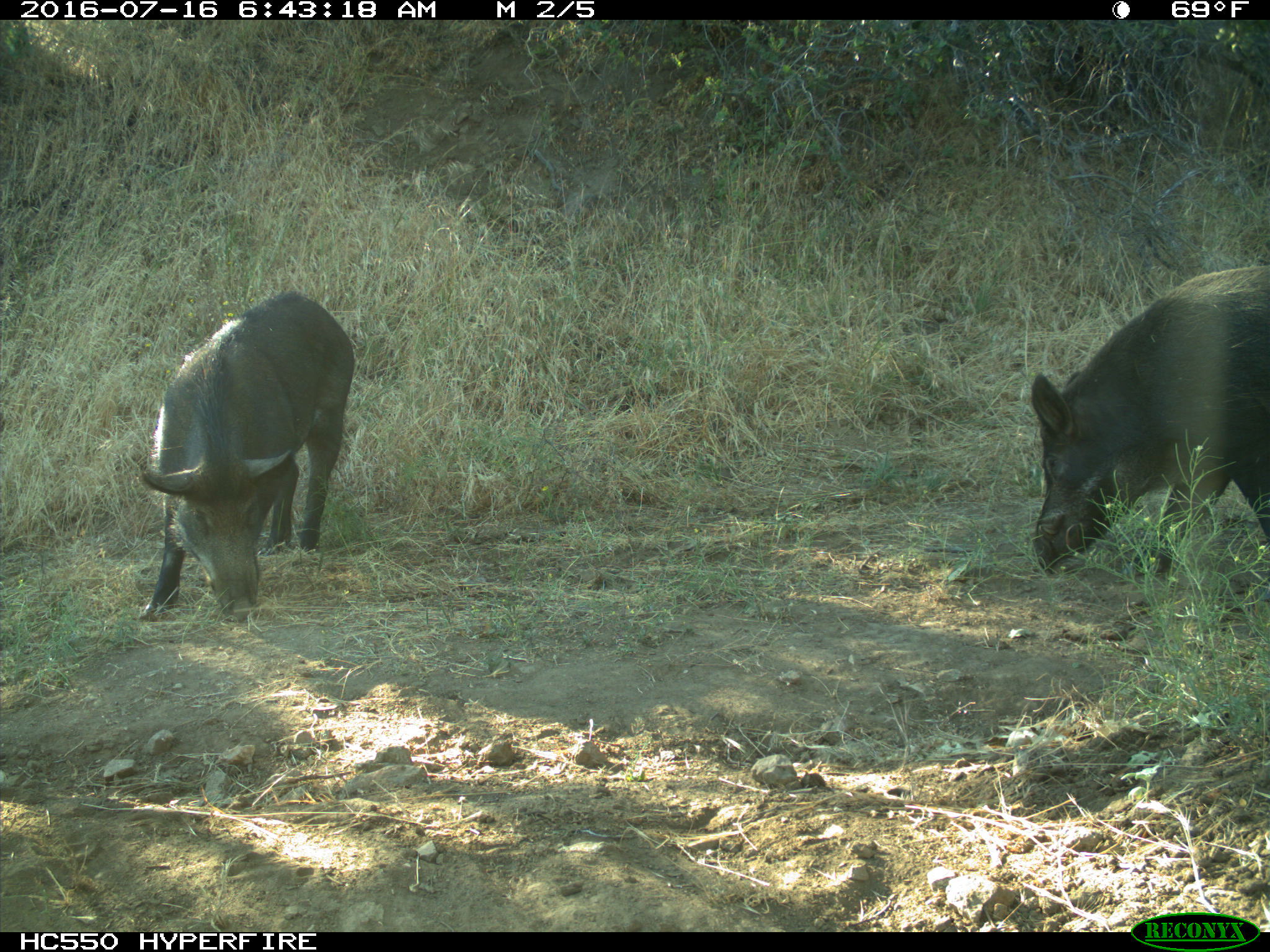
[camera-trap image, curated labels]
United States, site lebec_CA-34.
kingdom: Animalia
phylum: Chordata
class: Mammalia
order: Artiodactyla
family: Suidae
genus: Sus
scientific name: Sus scrofa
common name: wild boar